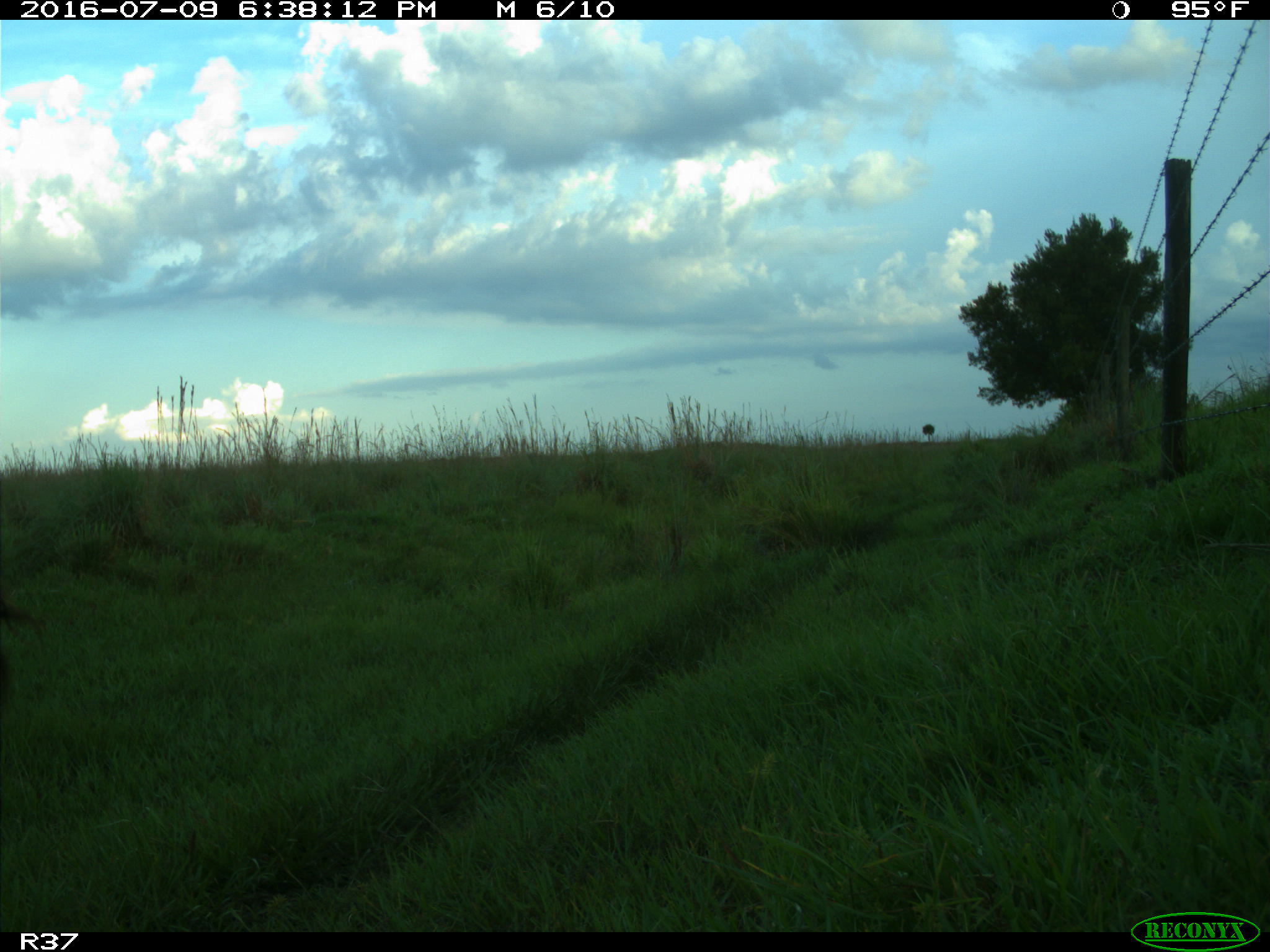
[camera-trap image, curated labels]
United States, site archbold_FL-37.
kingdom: Animalia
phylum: Chordata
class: Mammalia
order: Artiodactyla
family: Bovidae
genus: Bos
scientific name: Bos taurus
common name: domestic cow